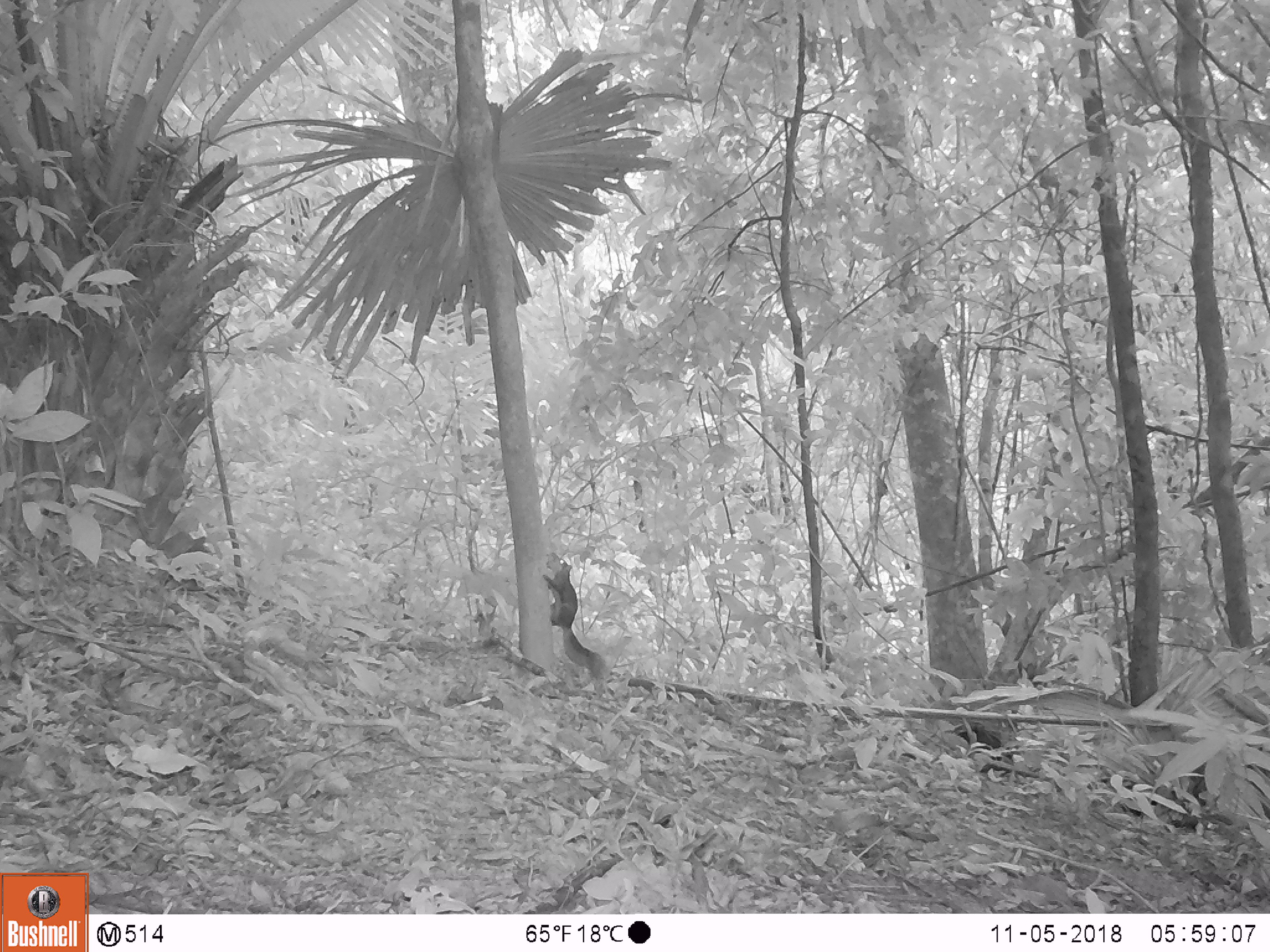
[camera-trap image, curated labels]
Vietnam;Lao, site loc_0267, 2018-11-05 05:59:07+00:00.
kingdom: Animalia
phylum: Chordata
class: Mammalia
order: Rodentia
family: Sciuridae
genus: Dremomys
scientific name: Dremomys rufigenis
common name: red-cheeked squirrel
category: red cheeked squirrel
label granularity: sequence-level